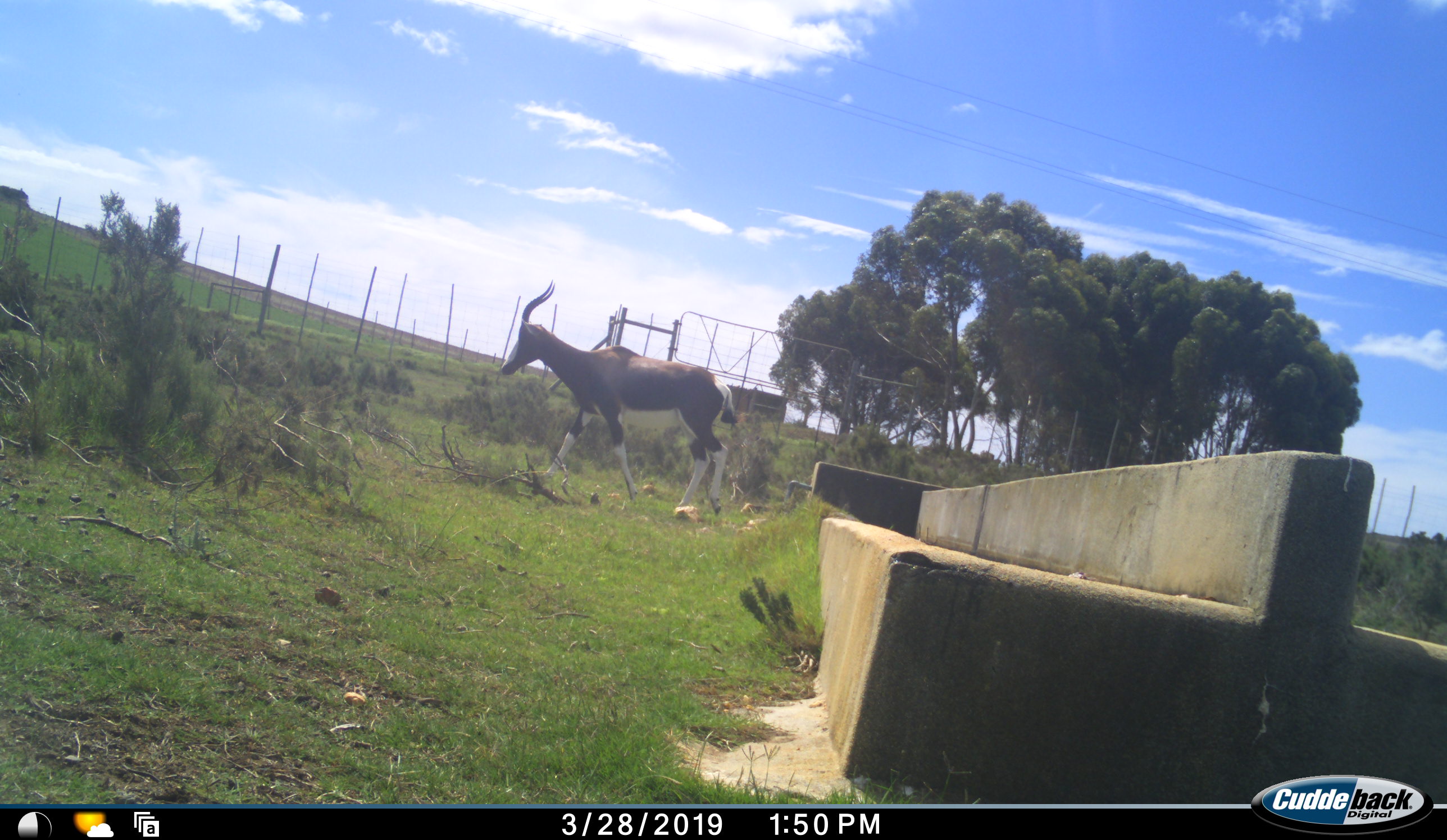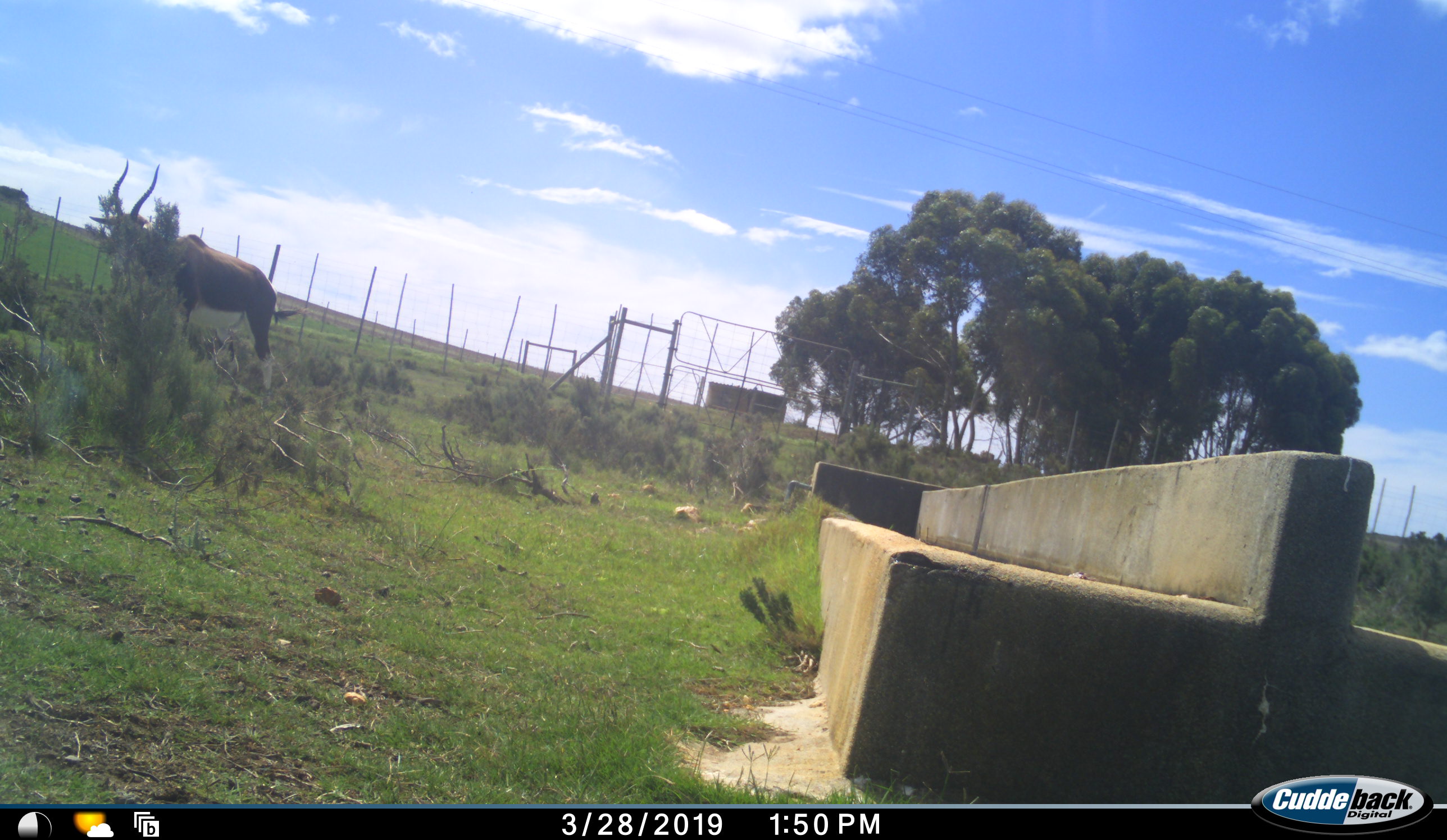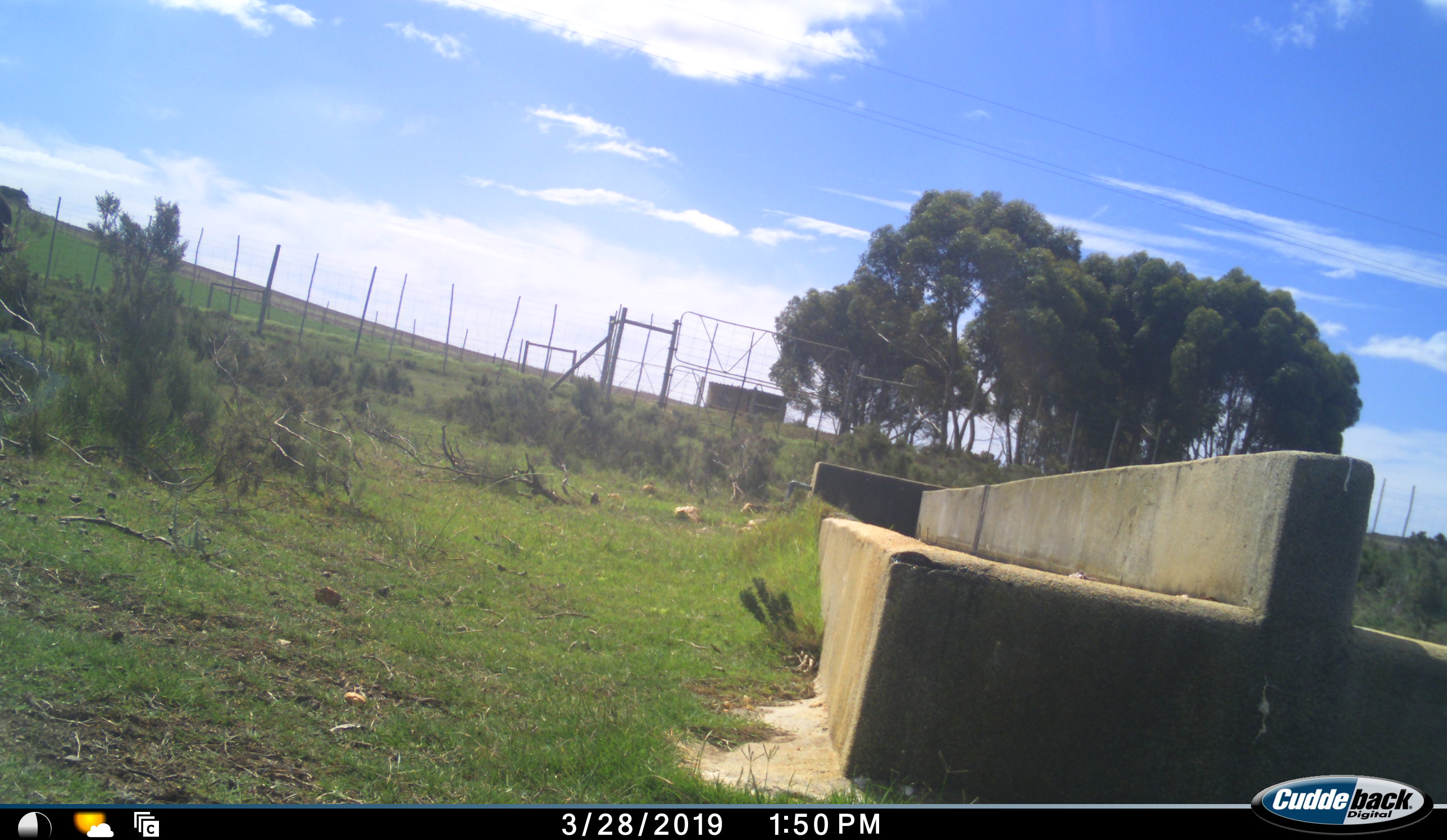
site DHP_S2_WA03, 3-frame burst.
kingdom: Animalia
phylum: Chordata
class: Mammalia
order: Artiodactyla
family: Bovidae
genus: Damaliscus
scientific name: Damaliscus pygargus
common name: bontebok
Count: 1.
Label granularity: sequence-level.